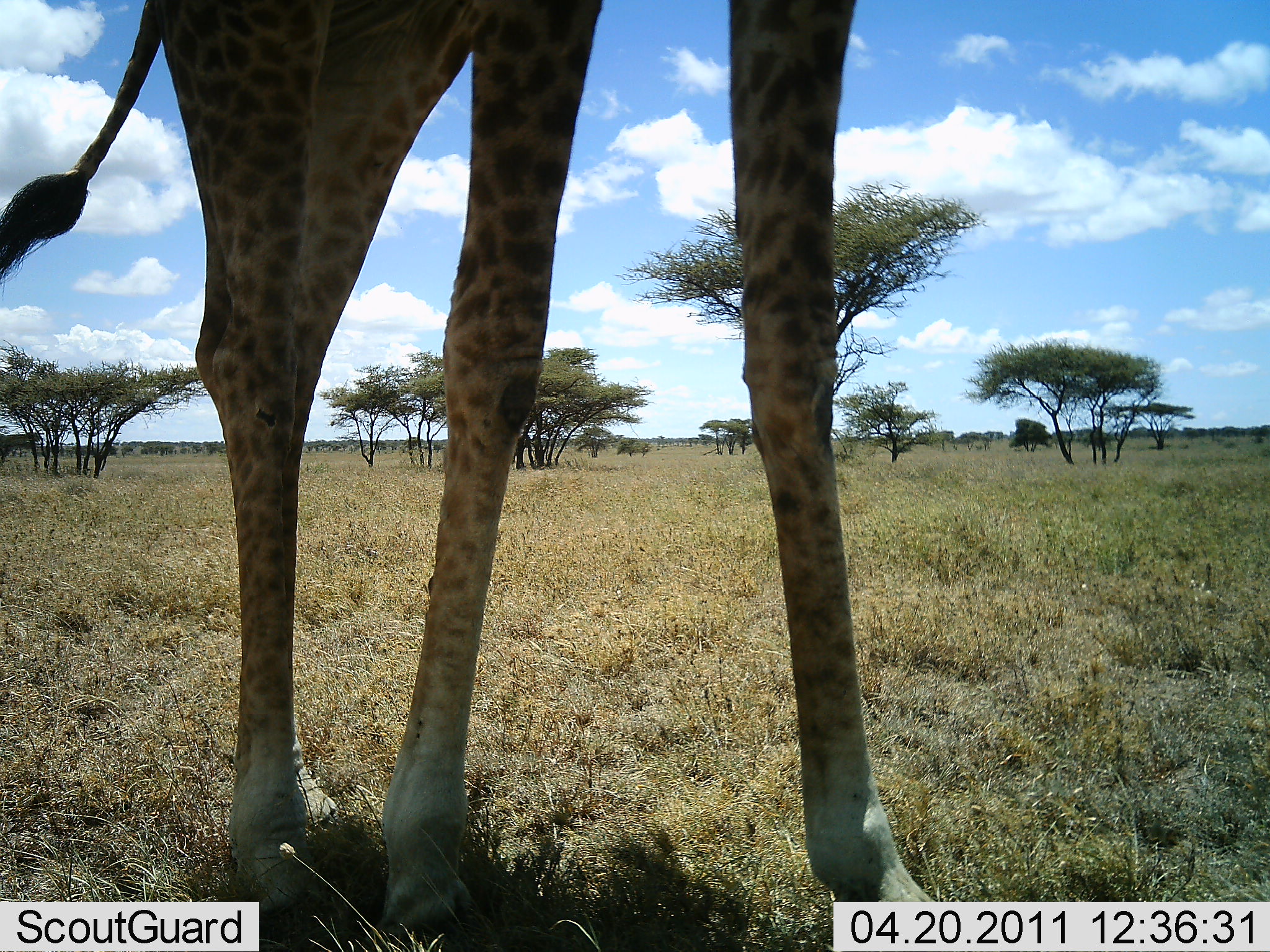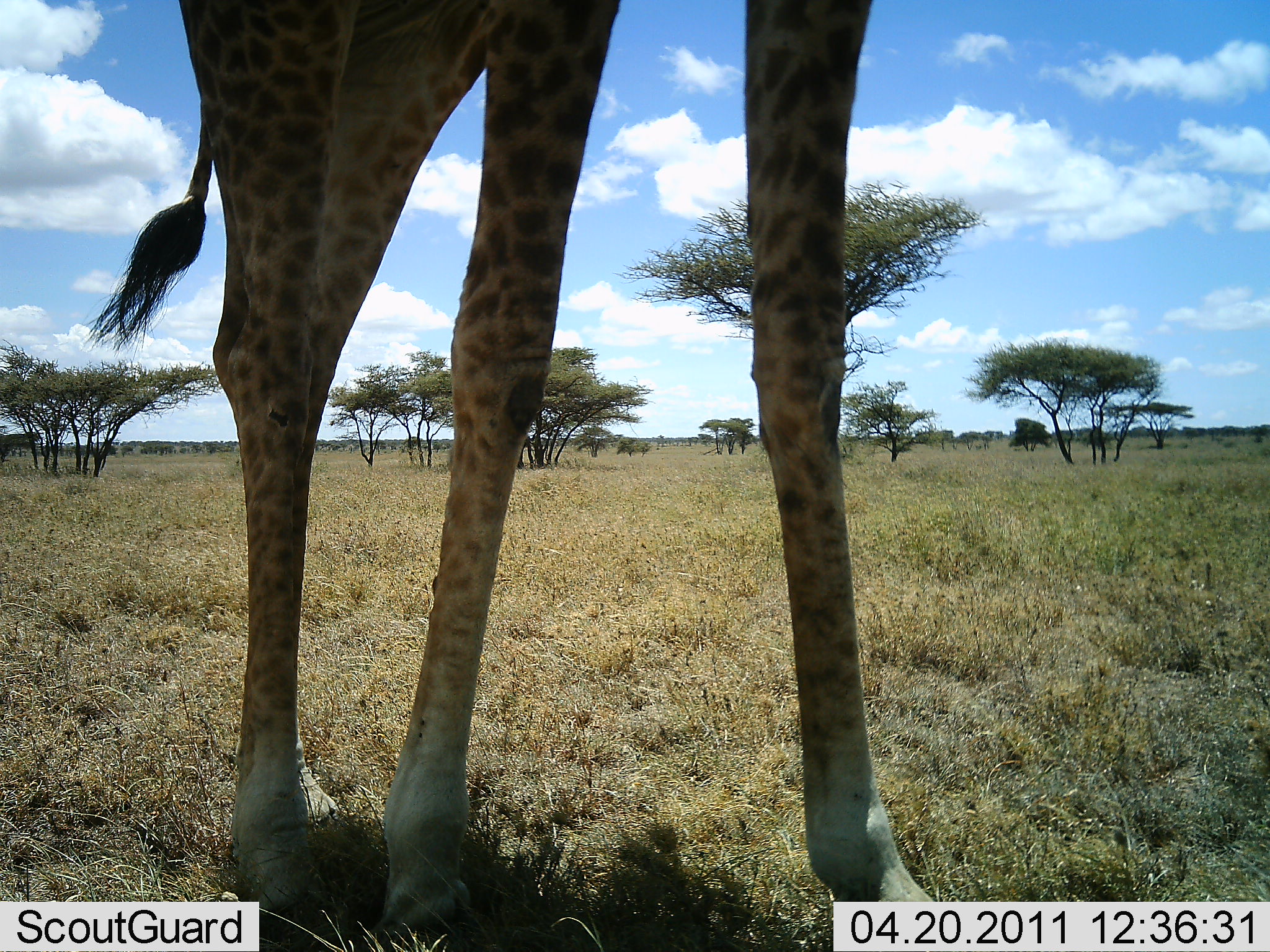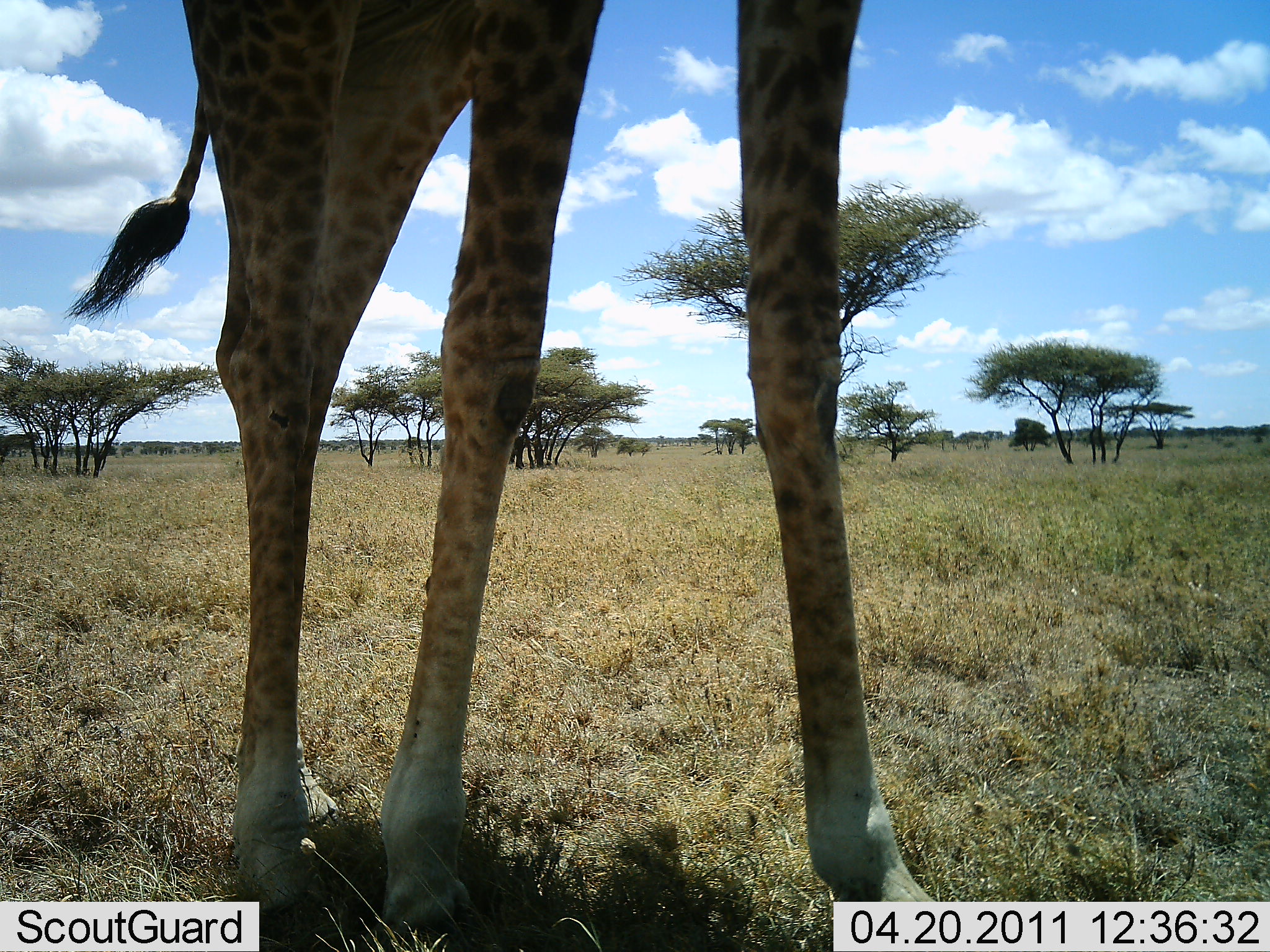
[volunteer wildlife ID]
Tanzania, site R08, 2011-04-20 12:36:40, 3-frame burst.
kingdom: Animalia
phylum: Chordata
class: Mammalia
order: Artiodactyla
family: Giraffidae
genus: Giraffa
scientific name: Giraffa camelopardalis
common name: giraffe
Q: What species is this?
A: Giraffe (Giraffa camelopardalis).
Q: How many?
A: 1.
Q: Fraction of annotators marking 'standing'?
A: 91%.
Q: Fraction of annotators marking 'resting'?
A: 9%.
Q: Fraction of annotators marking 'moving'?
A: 0%.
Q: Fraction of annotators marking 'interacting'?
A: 0%.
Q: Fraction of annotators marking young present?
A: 0%.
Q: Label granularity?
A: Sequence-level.